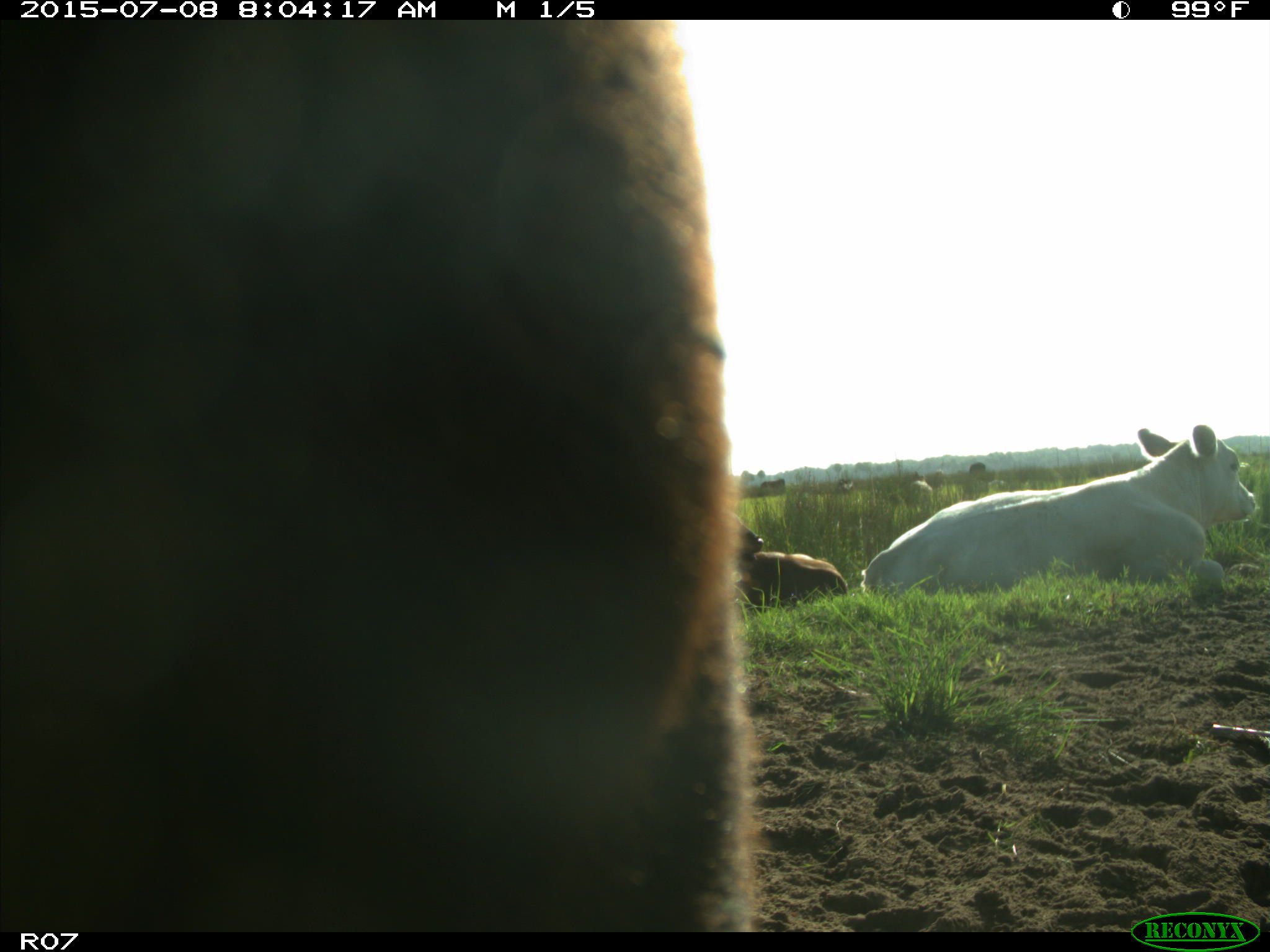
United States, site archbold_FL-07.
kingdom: Animalia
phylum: Chordata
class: Mammalia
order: Artiodactyla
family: Bovidae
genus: Bos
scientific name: Bos taurus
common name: domestic cow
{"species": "Bos taurus (domestic cow)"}